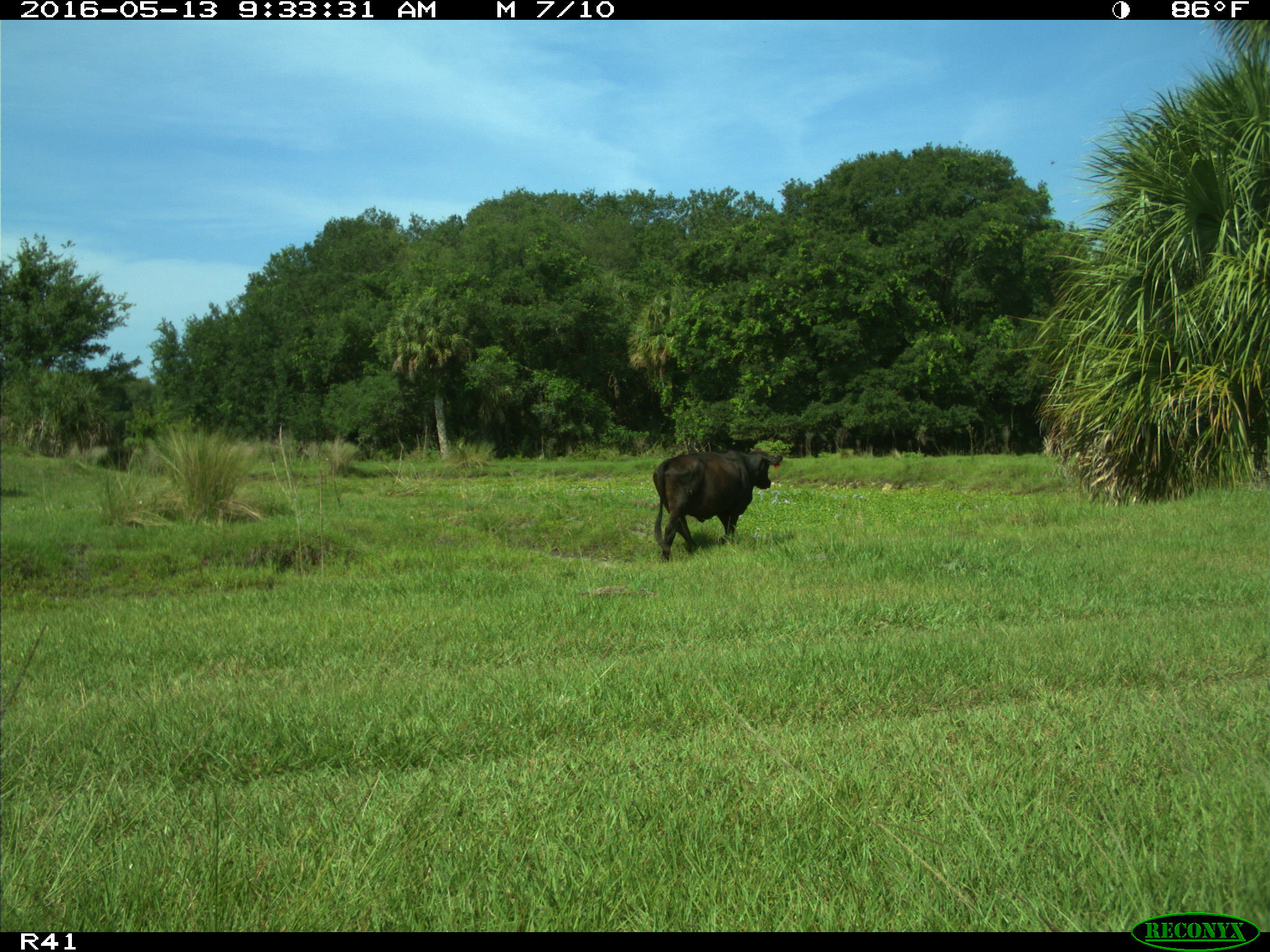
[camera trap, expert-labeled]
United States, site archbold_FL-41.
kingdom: Animalia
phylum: Chordata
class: Mammalia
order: Artiodactyla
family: Bovidae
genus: Bos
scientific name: Bos taurus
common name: domestic cow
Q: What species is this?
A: Bos taurus (domestic cow).